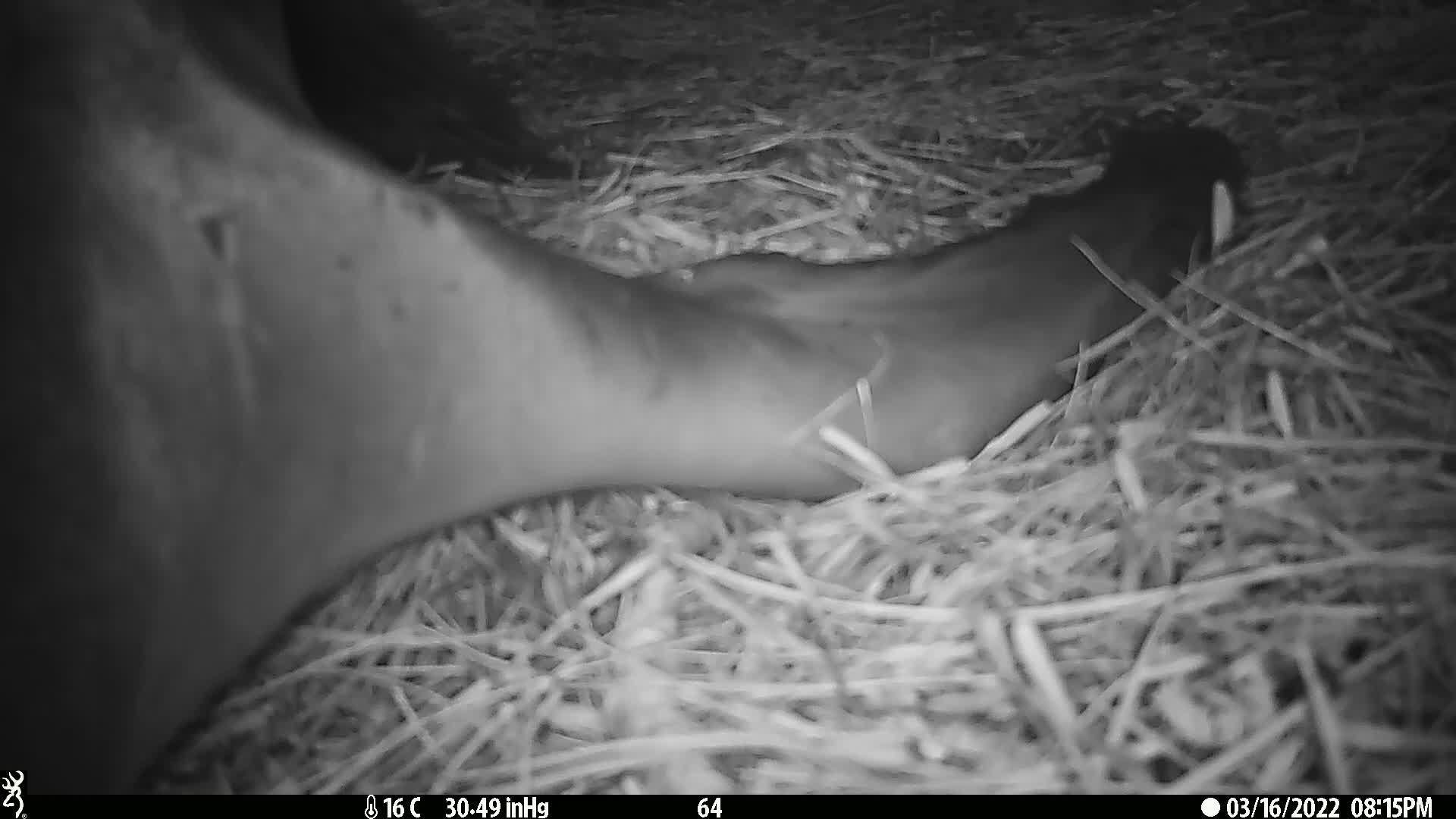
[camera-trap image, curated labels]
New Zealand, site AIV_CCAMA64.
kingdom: Animalia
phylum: Chordata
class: Mammalia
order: Carnivora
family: Otariidae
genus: Phocarctos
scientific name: Phocarctos hookeri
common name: new zealand sea lion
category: sealion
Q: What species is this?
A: Sealion (new zealand sea lion) (Phocarctos hookeri).